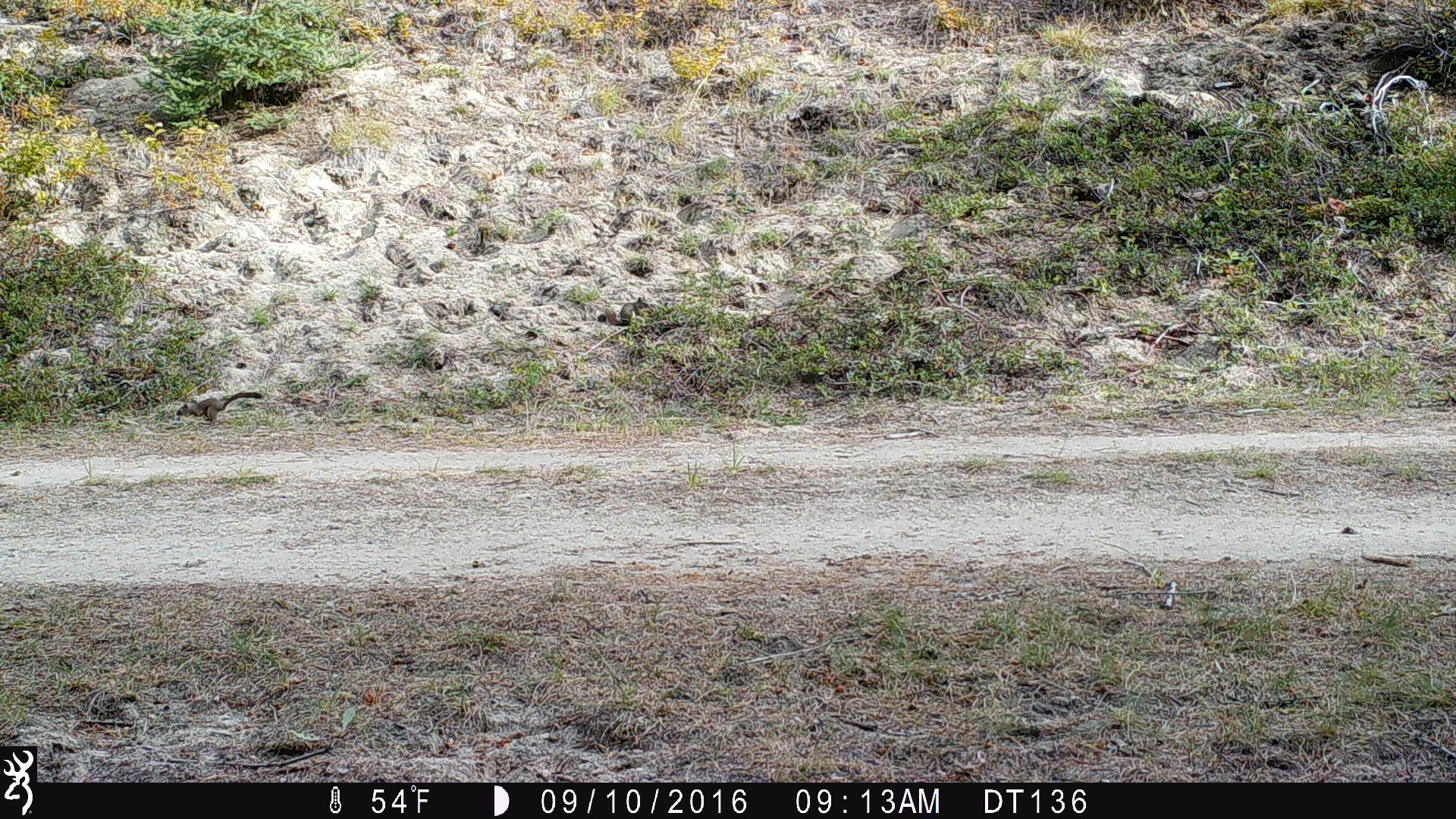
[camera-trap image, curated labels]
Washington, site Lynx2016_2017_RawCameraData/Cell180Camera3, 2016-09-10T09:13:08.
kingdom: Animalia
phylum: Chordata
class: Mammalia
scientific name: Mammalia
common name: small mammal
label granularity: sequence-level